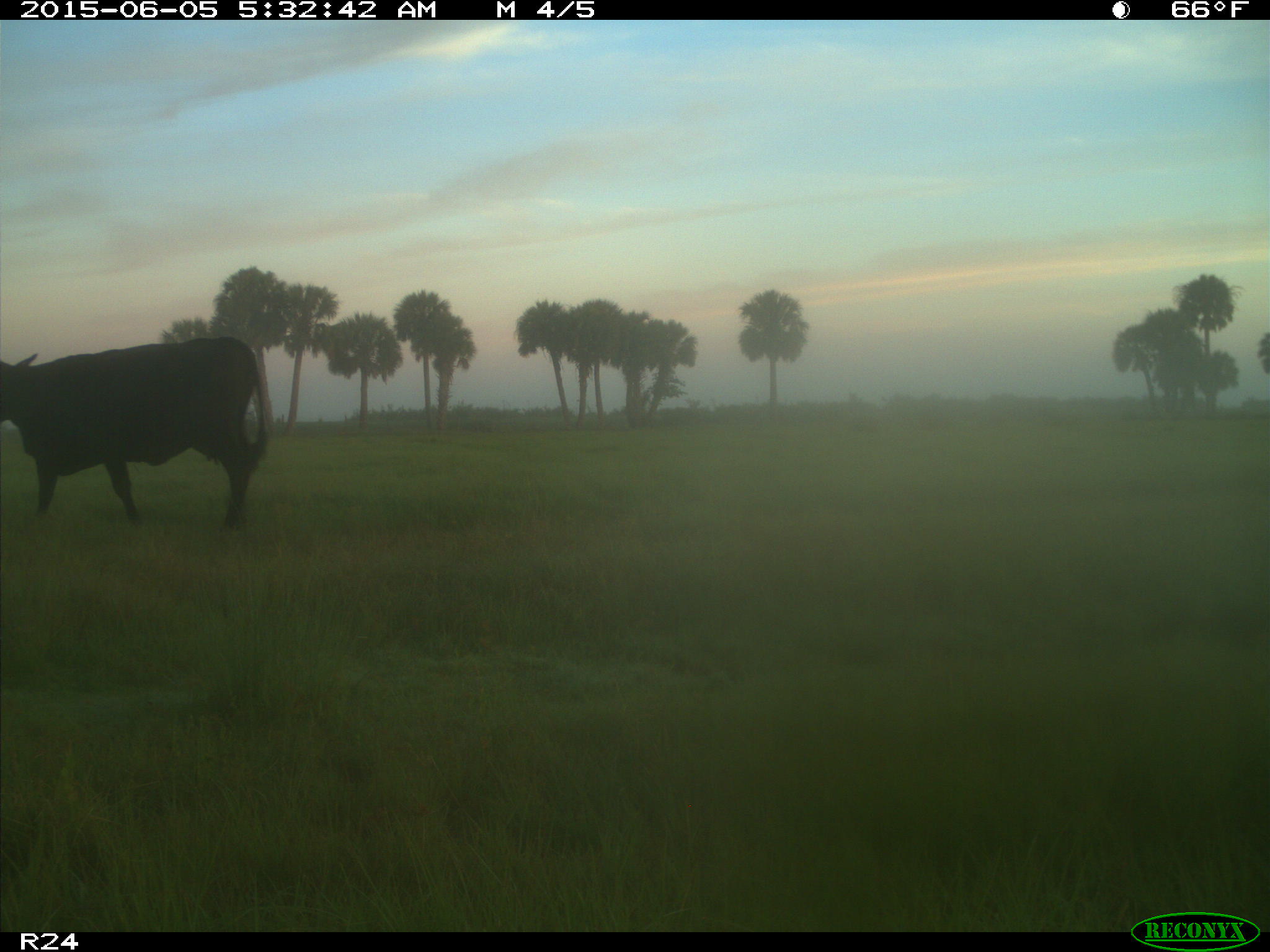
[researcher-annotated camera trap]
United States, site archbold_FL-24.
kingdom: Animalia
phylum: Chordata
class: Mammalia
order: Artiodactyla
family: Bovidae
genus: Bos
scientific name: Bos taurus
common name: domestic cow